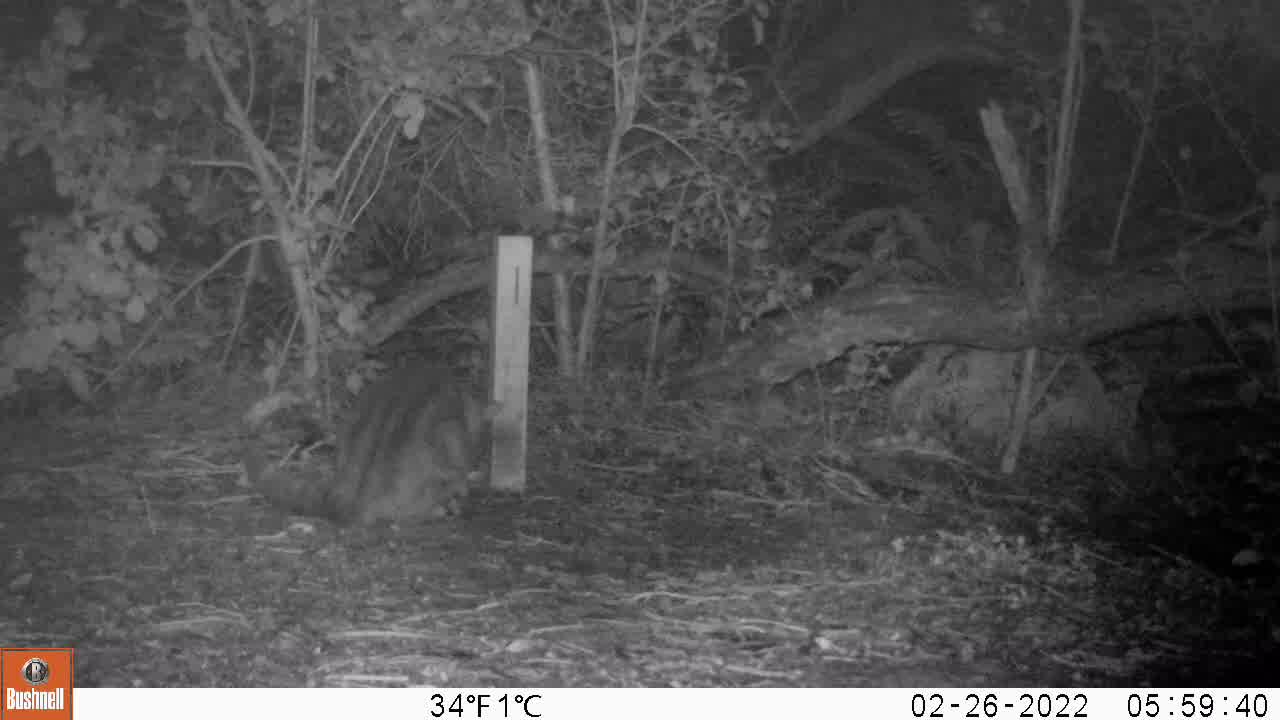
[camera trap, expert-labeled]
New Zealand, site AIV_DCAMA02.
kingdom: Animalia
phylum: Chordata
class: Mammalia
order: Carnivora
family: Felidae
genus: Felis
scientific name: Felis catus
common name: domestic cat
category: cat